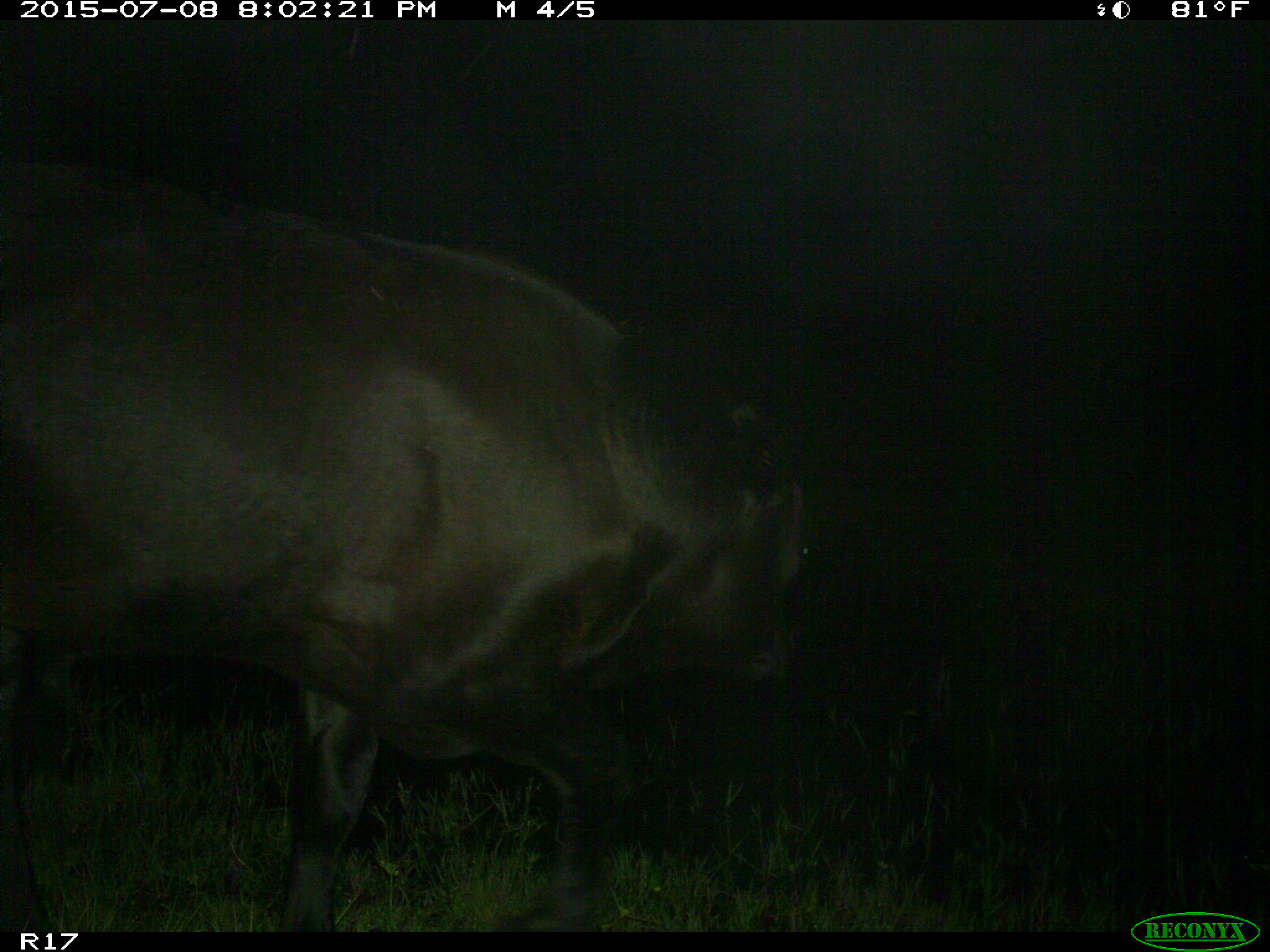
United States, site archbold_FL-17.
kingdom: Animalia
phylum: Chordata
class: Mammalia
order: Artiodactyla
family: Bovidae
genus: Bos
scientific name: Bos taurus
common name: domestic cow